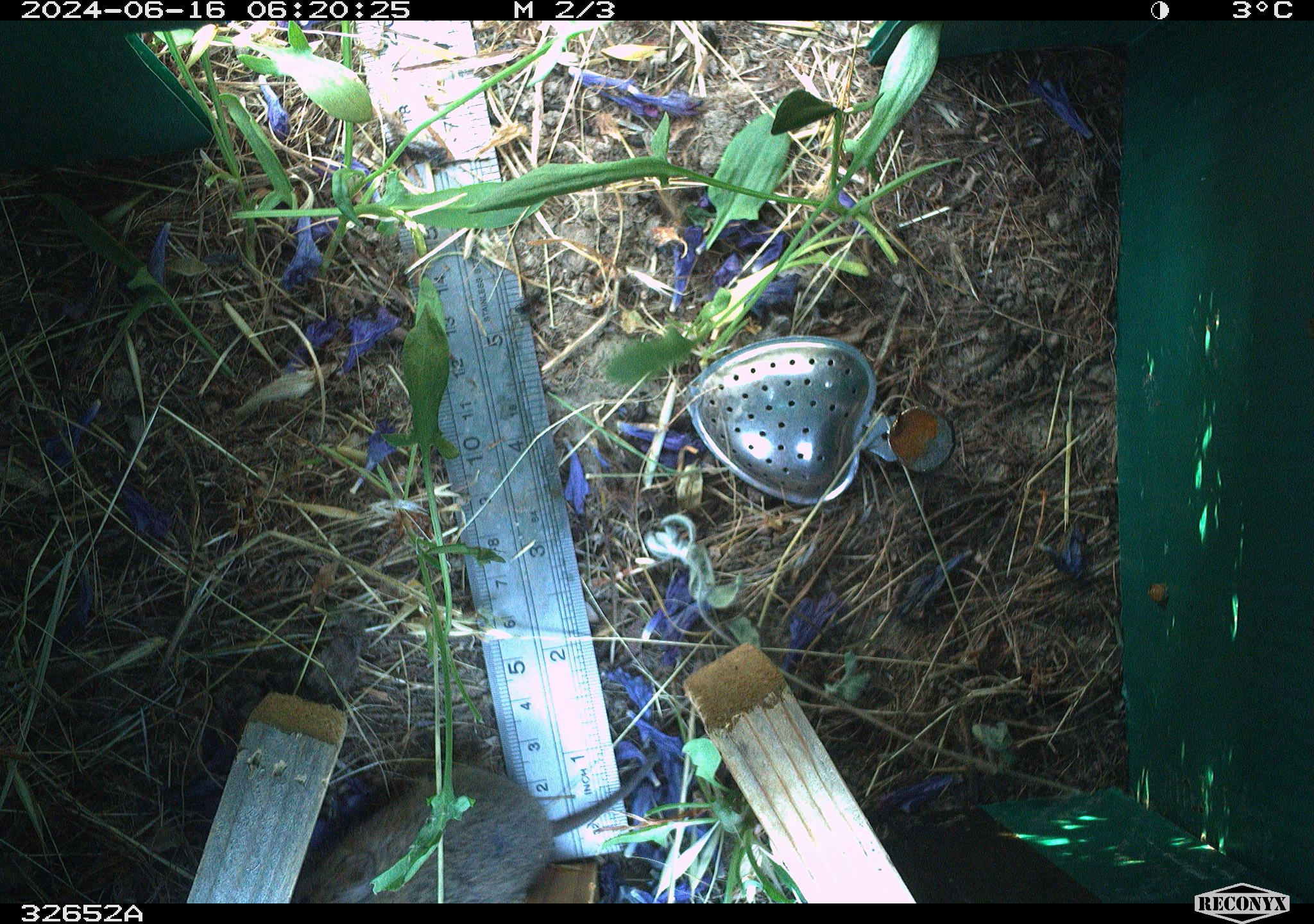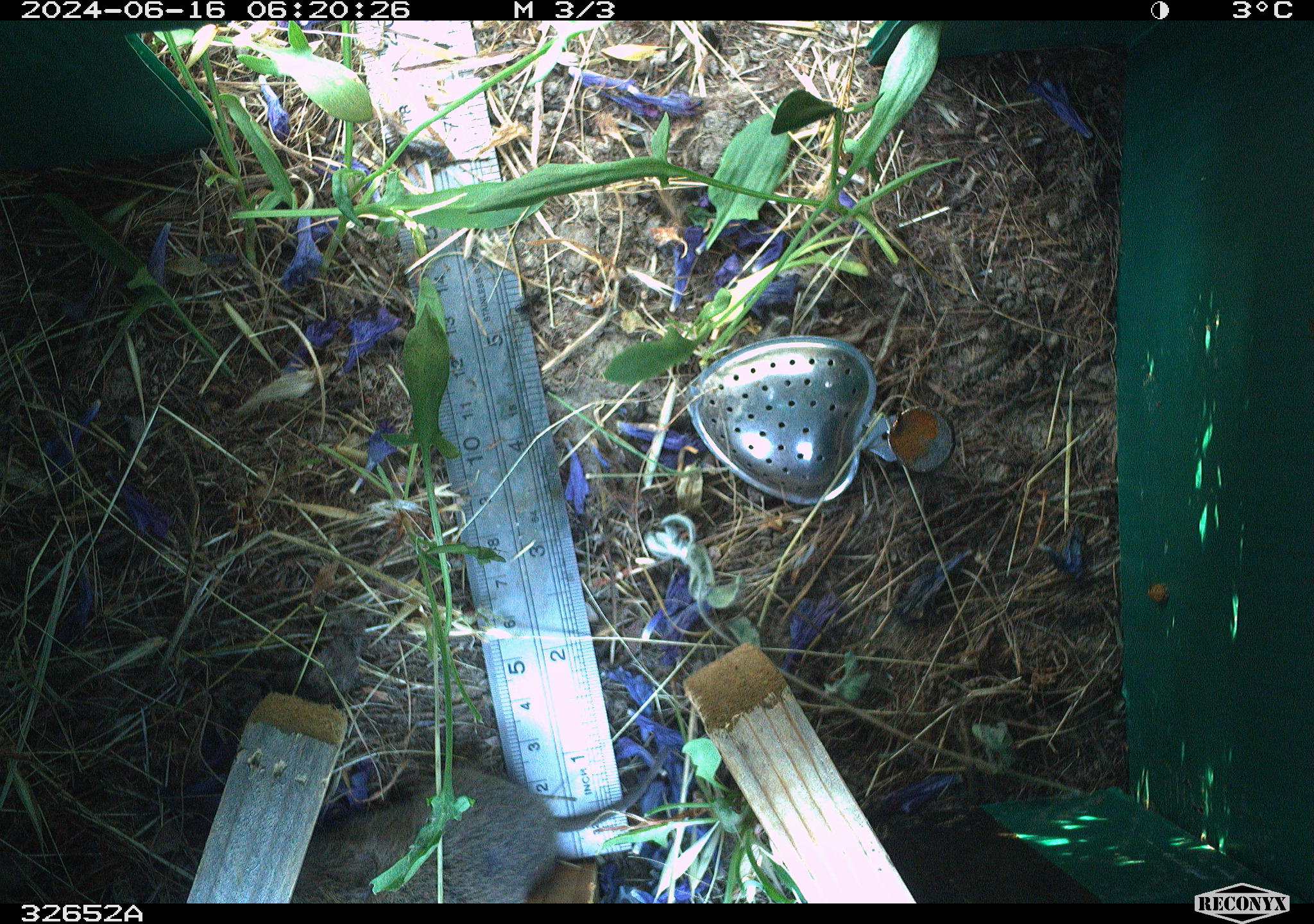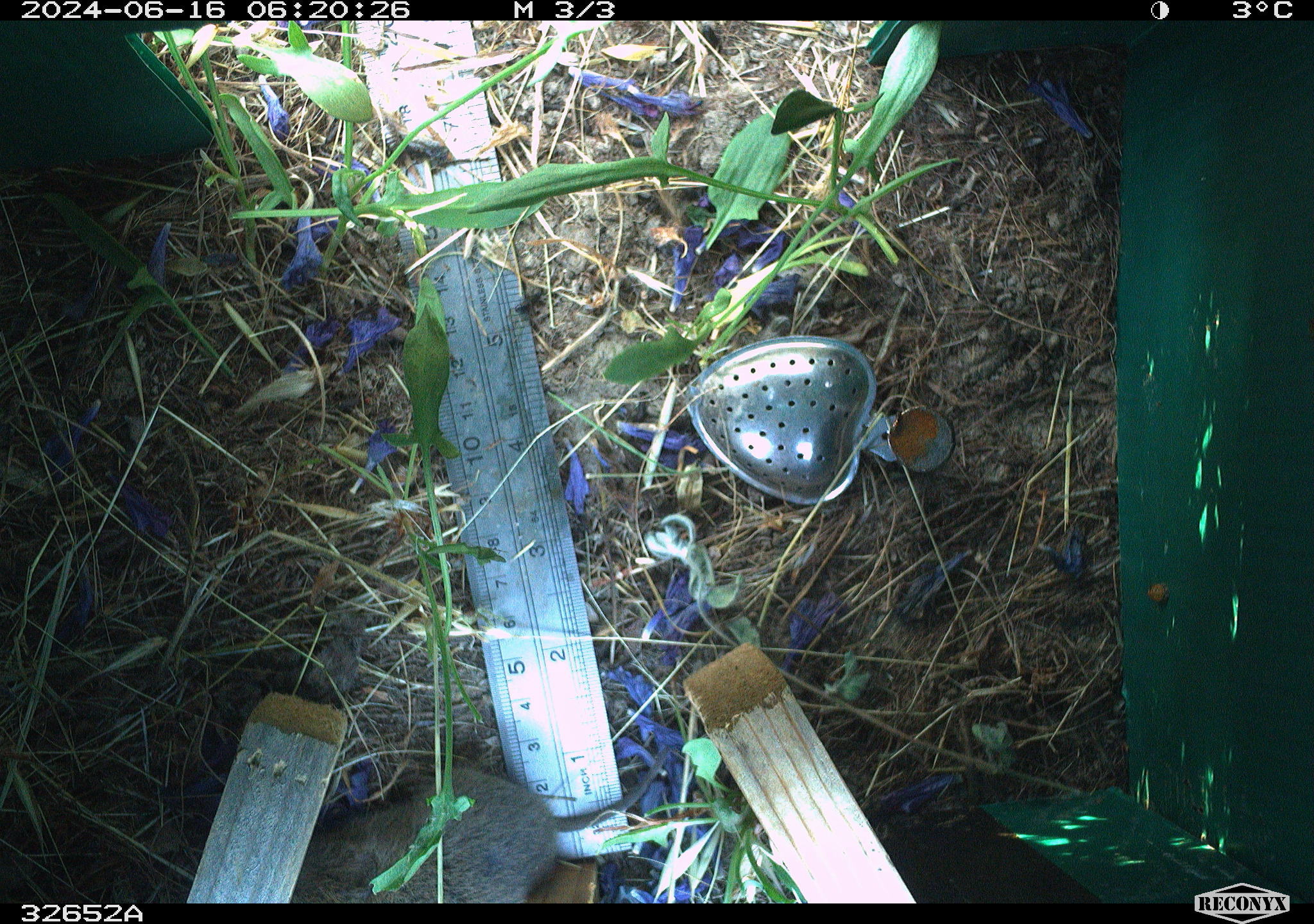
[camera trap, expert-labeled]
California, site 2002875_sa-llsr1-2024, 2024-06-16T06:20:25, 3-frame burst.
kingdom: Animalia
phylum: Chordata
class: Mammalia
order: Rodentia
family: Cricetidae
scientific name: Arvicolinae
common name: voles, lemmings, and muskrats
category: arvicolinae subfamily